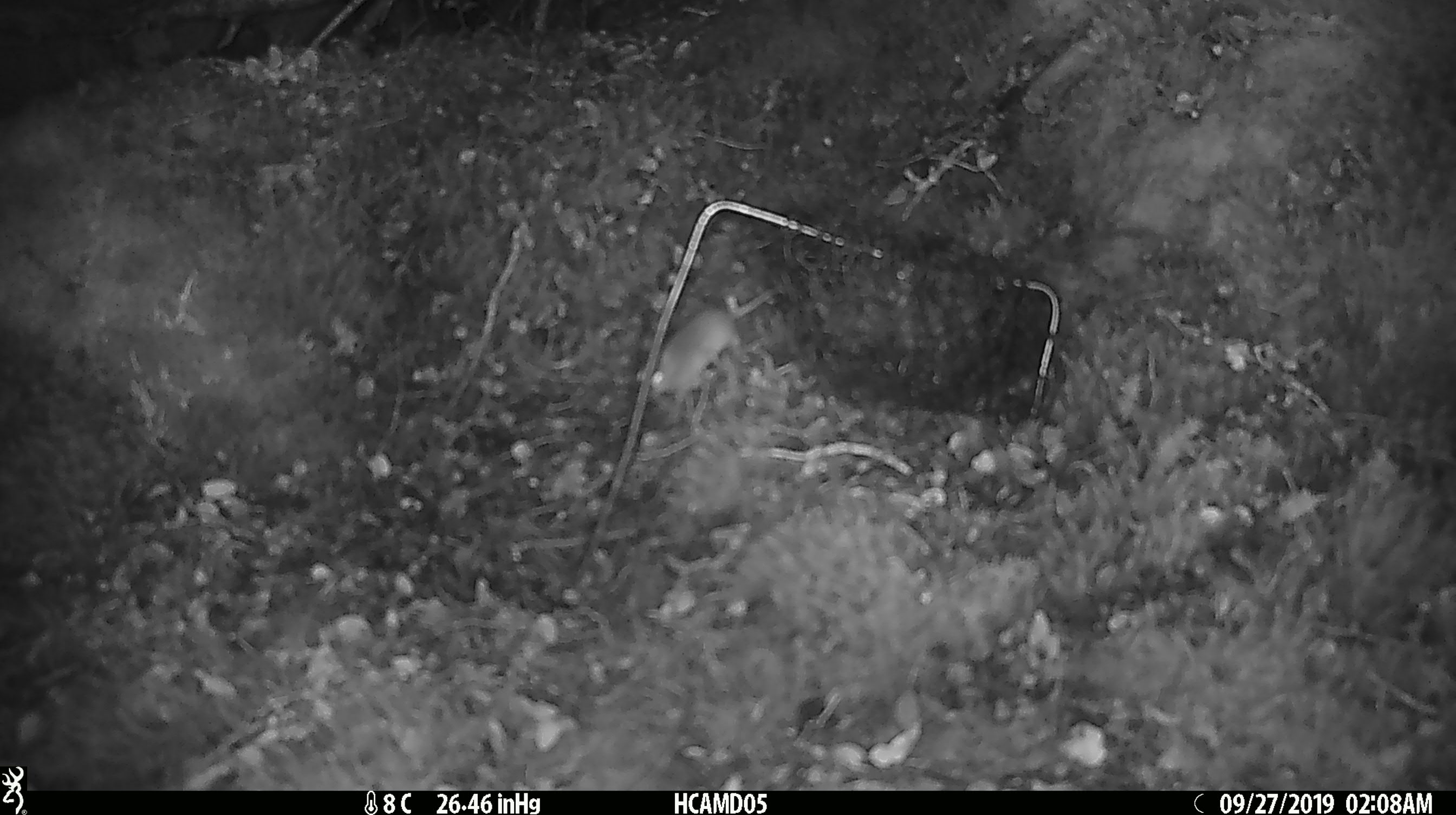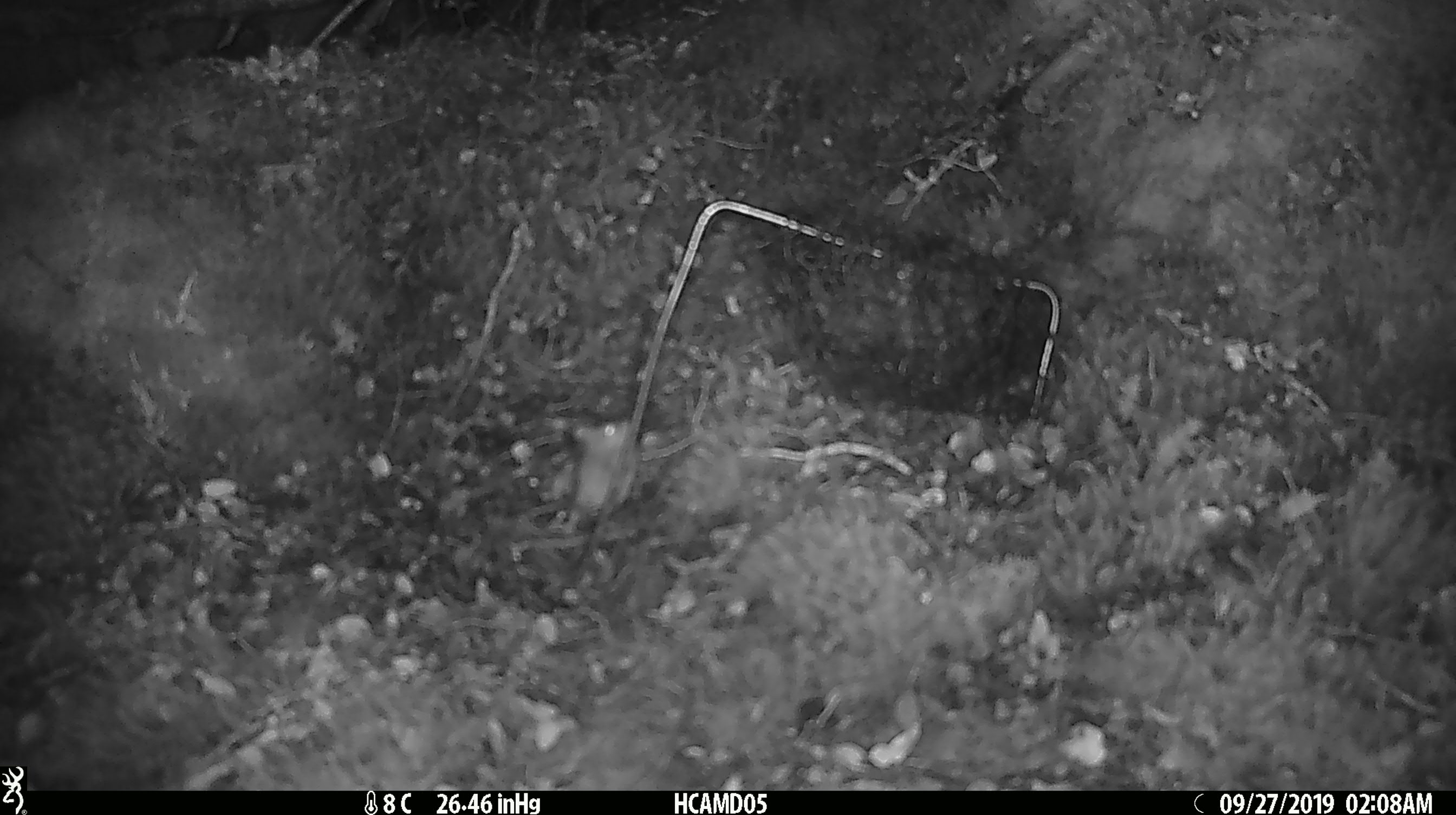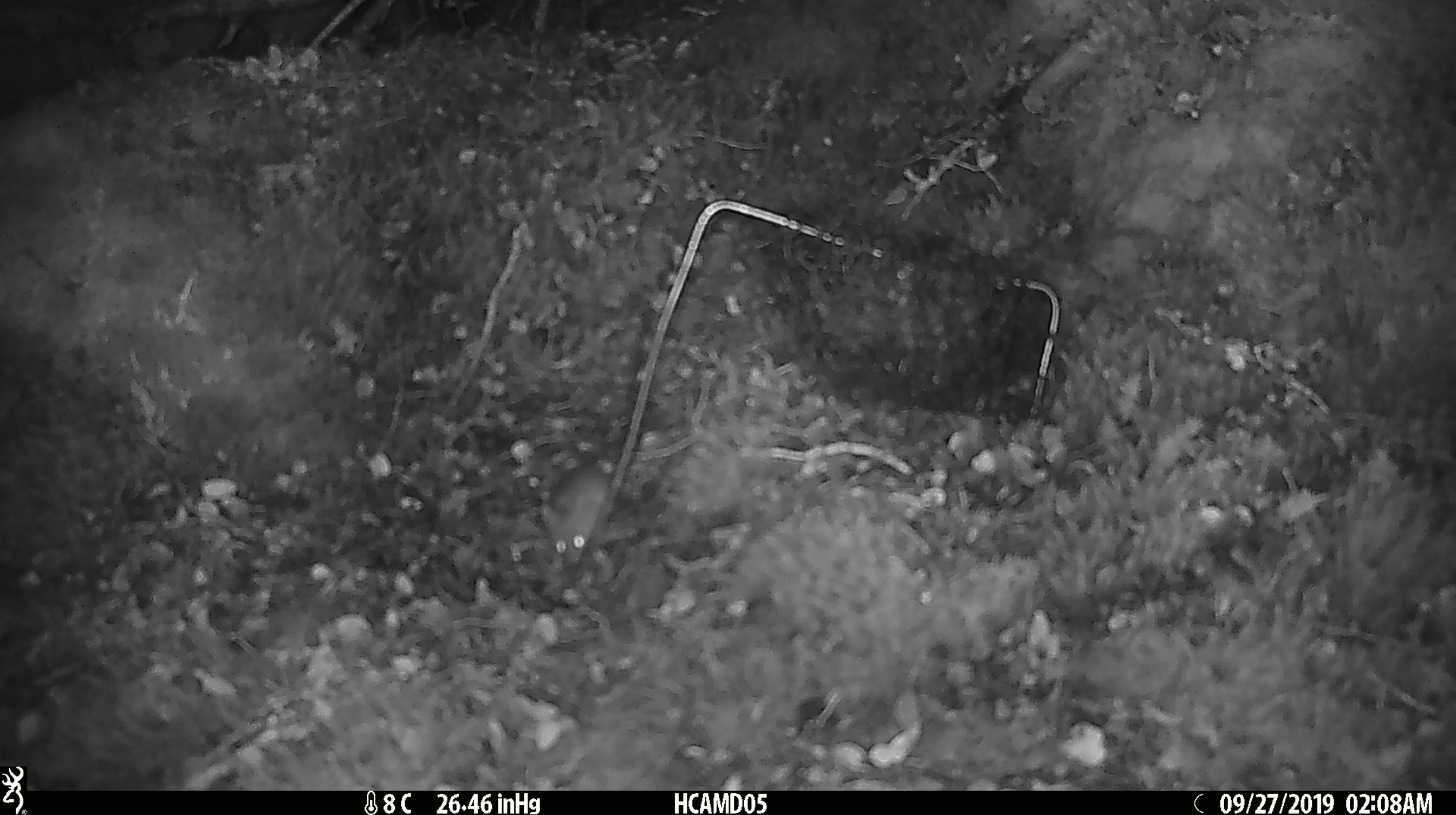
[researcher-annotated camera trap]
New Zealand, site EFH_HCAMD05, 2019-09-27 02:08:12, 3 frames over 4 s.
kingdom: Animalia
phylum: Chordata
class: Mammalia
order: Rodentia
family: Muridae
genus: Mus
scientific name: Mus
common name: mouse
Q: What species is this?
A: Mouse (Mus).